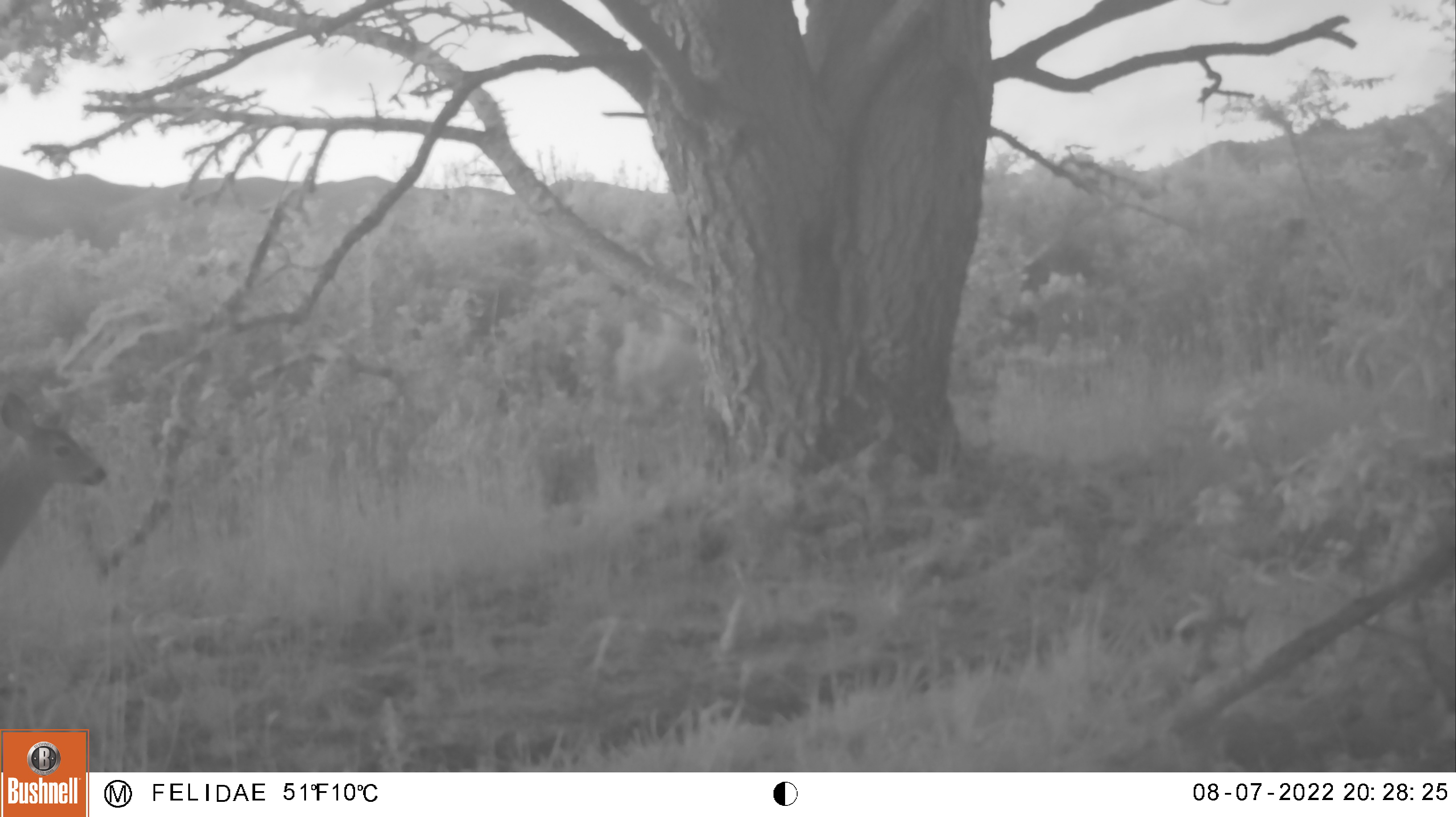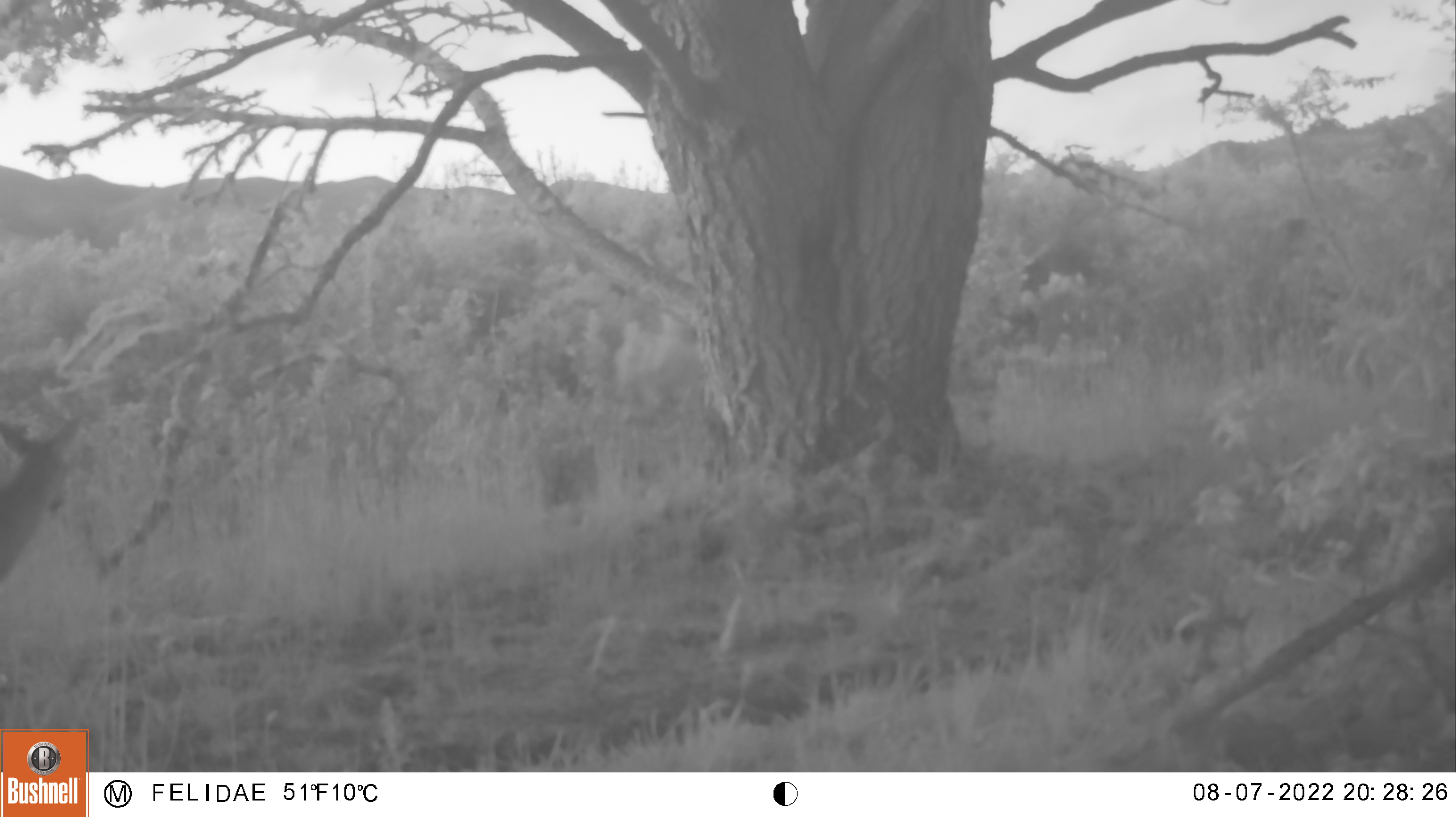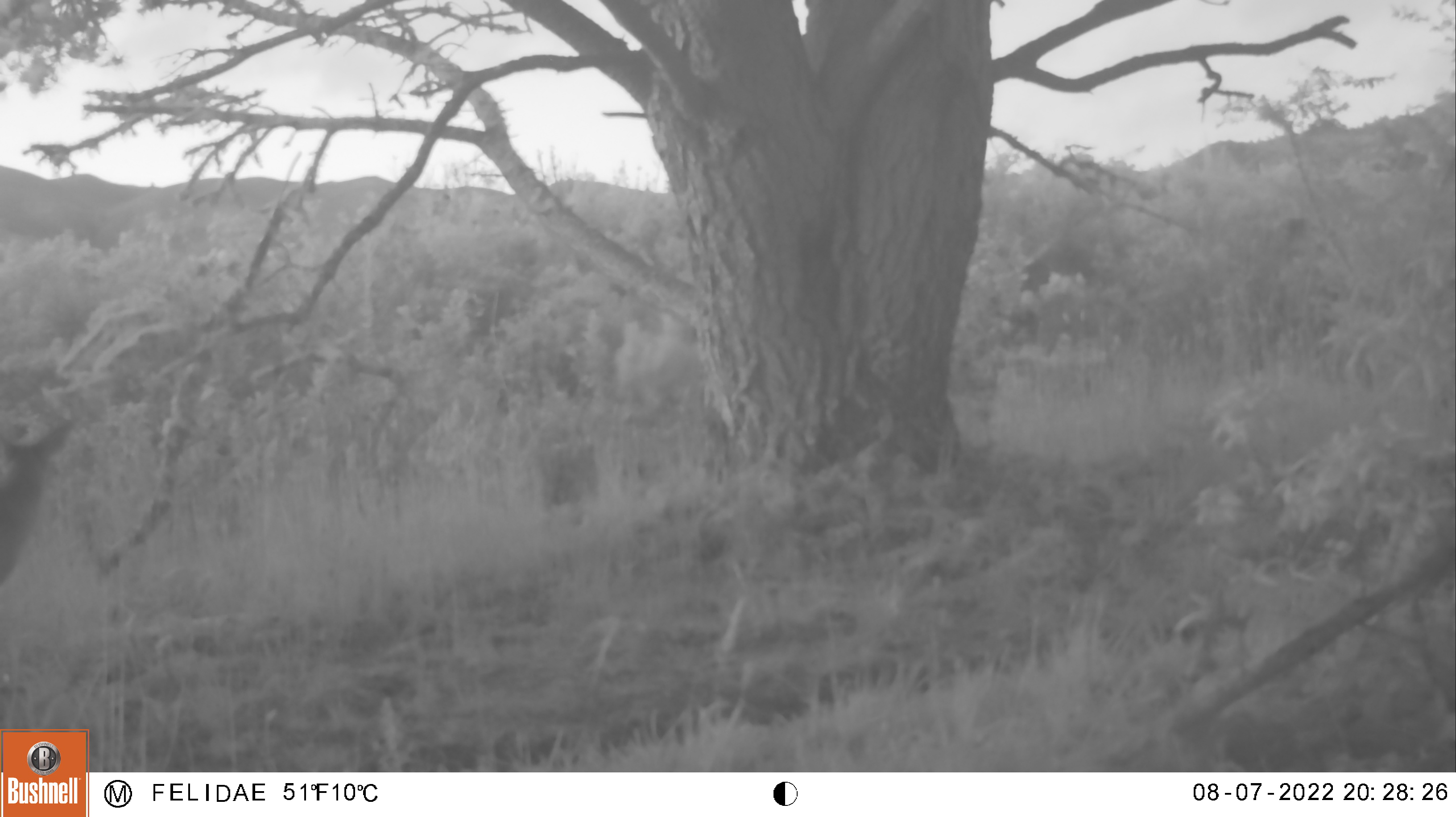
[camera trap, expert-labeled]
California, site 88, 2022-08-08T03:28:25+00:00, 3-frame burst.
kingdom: Animalia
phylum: Chordata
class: Mammalia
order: Artiodactyla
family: Cervidae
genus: Odocoileus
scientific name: Odocoileus hemionus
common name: mule deer